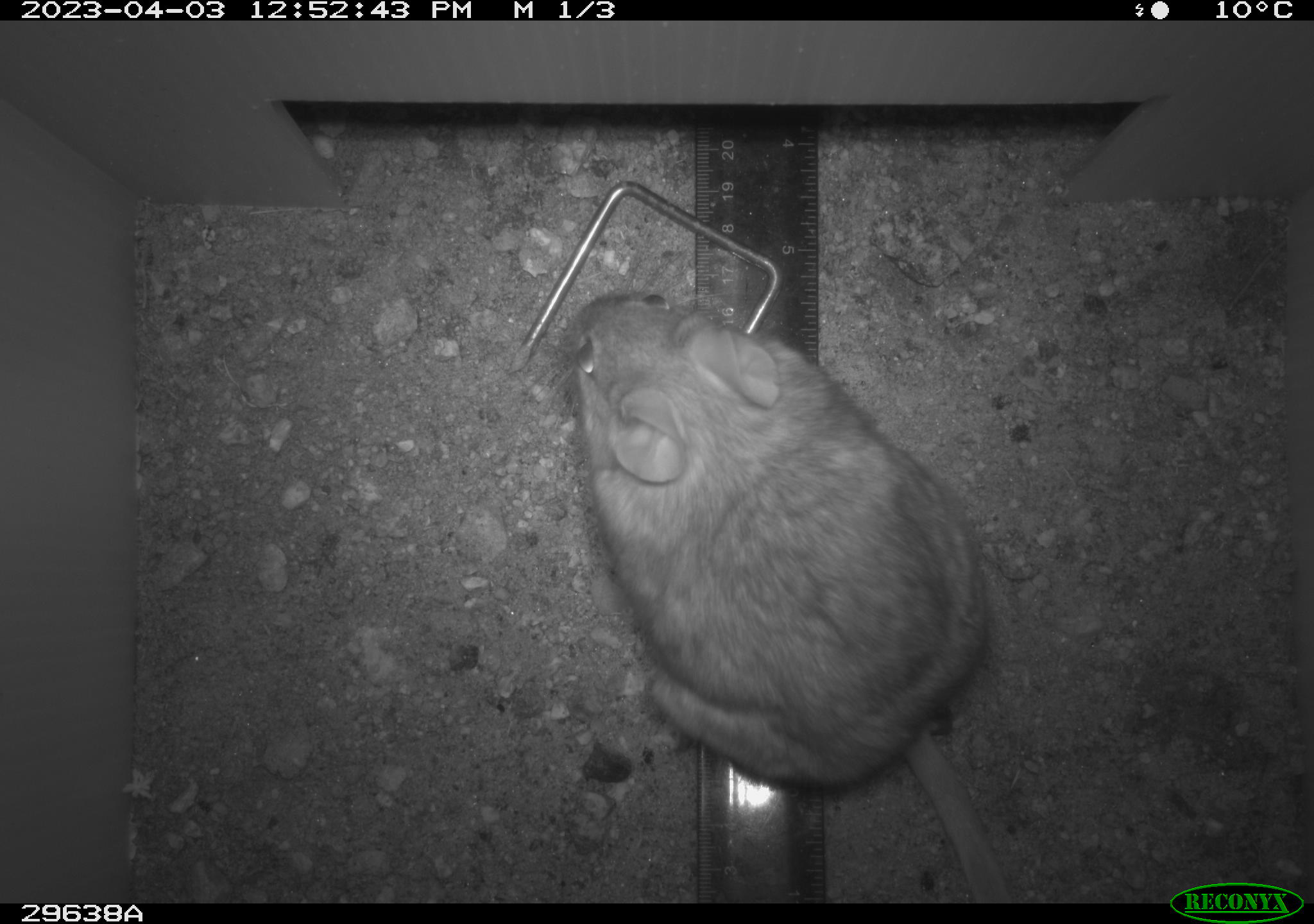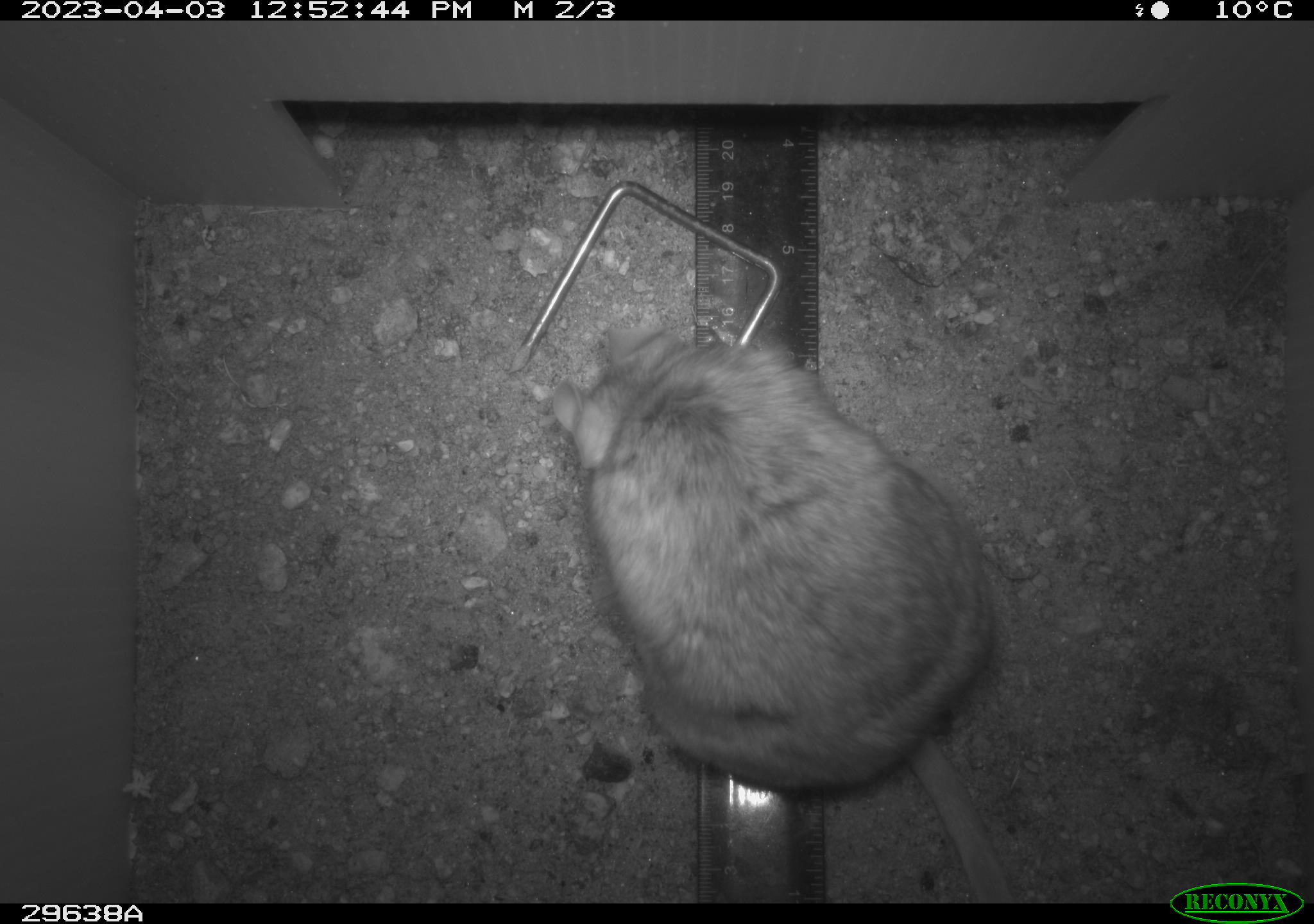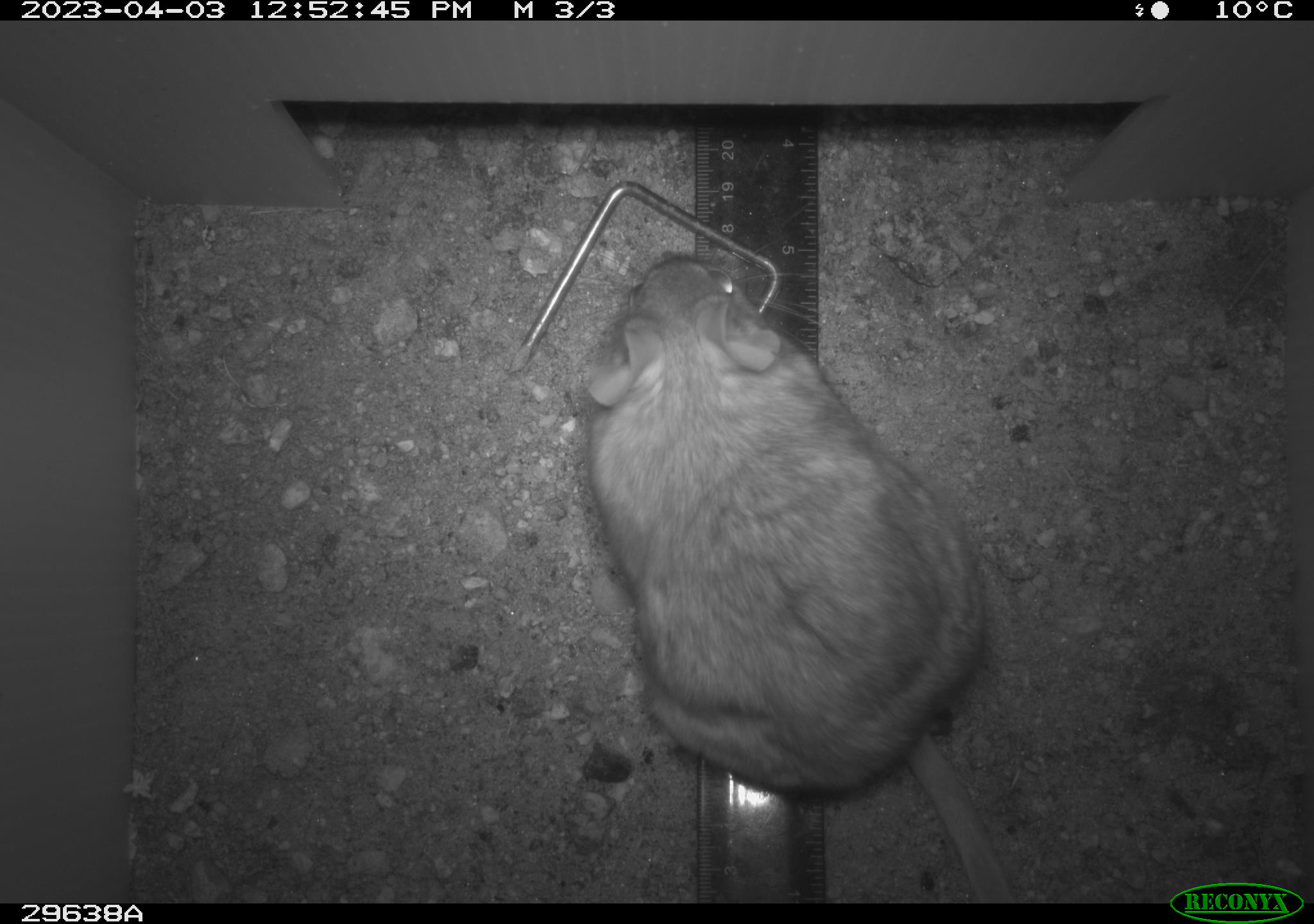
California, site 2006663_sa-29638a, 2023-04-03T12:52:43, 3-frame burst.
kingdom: Animalia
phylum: Chordata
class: Mammalia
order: Rodentia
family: Cricetidae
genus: Neotoma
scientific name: Neotoma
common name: pack rat or woodrat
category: neotoma species